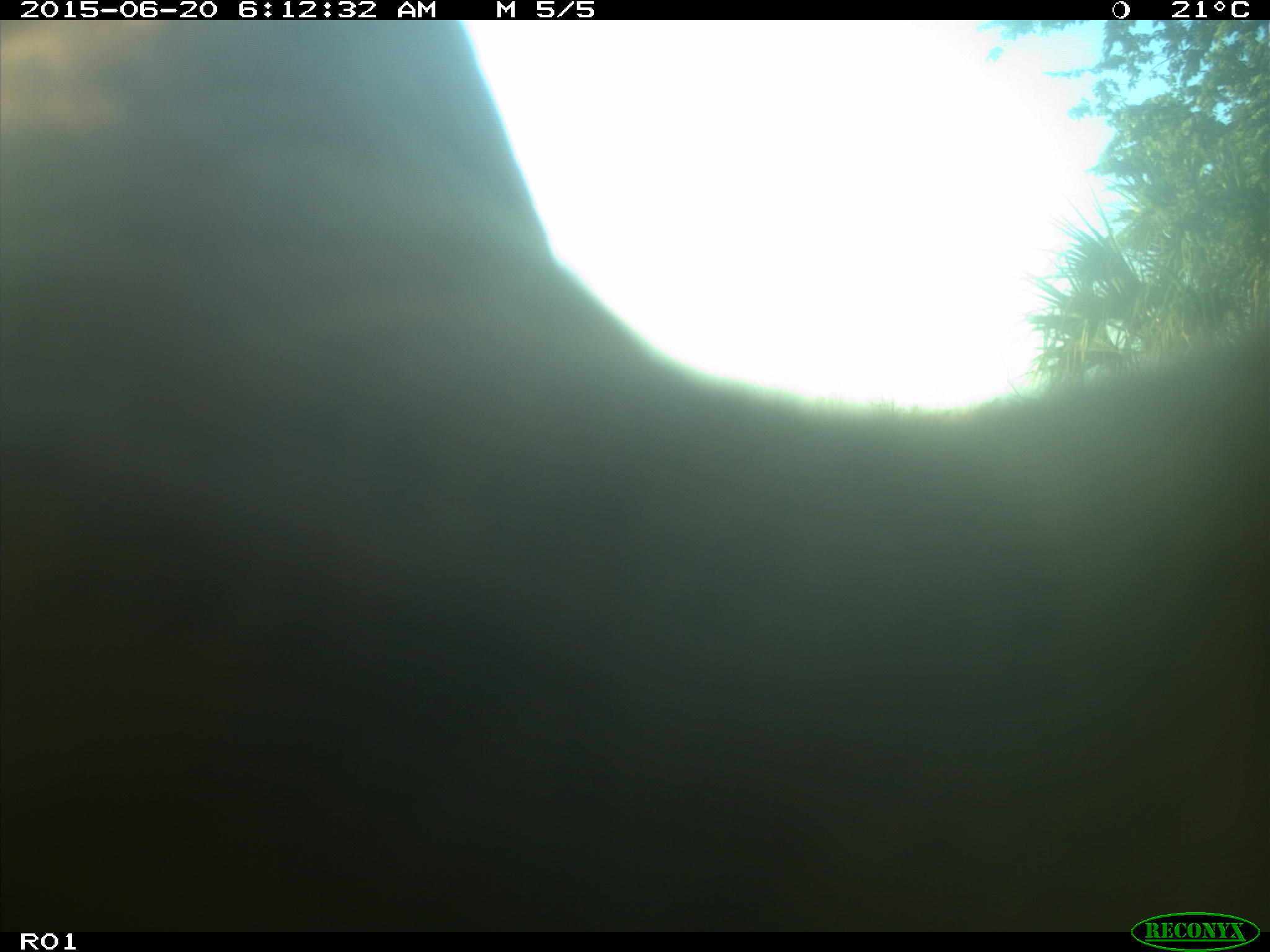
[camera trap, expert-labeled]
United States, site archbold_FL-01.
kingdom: Animalia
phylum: Chordata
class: Mammalia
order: Artiodactyla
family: Bovidae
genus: Bos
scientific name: Bos taurus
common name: domestic cow